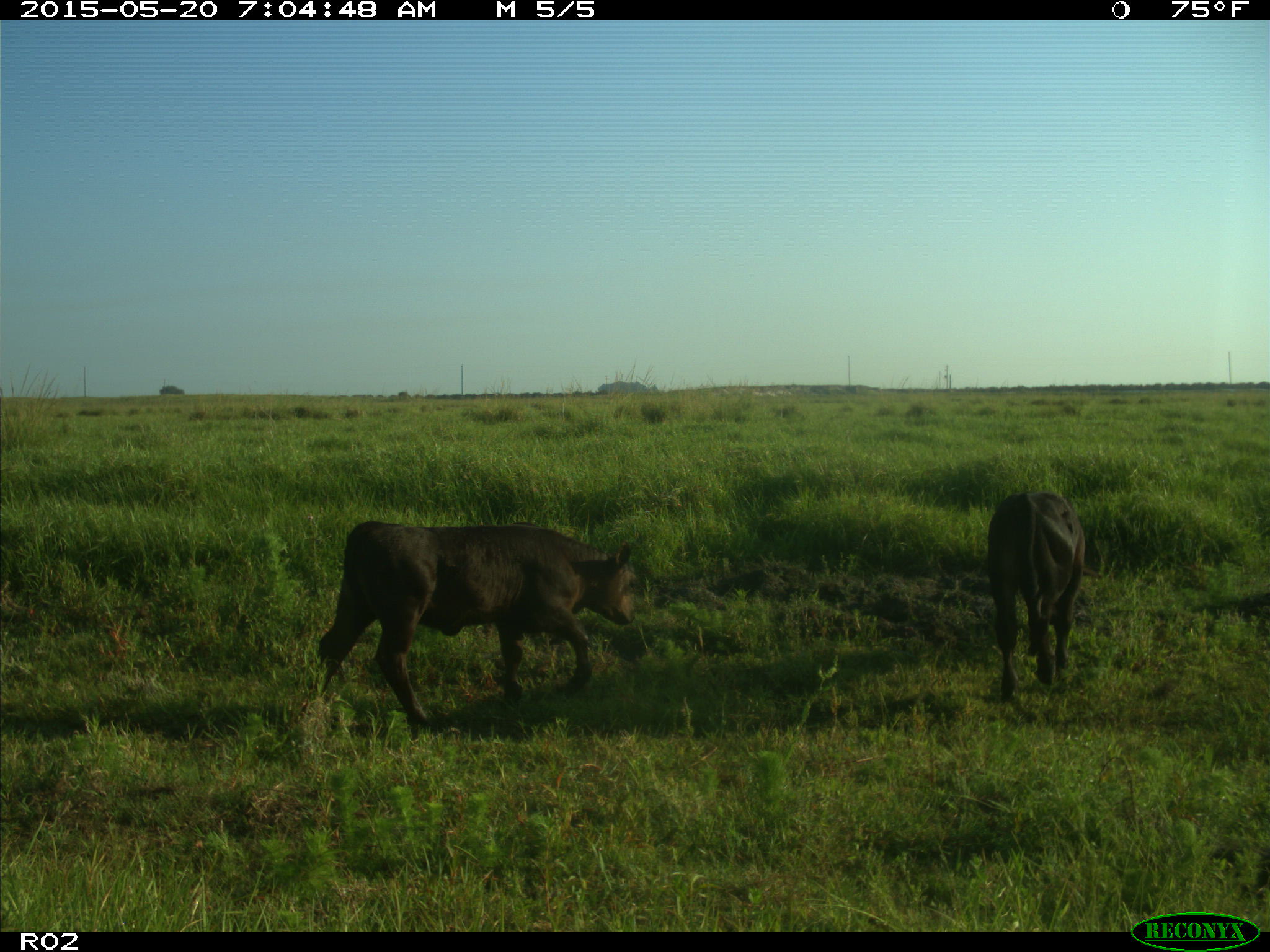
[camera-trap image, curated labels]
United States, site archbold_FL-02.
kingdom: Animalia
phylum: Chordata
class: Mammalia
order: Artiodactyla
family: Bovidae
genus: Bos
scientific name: Bos taurus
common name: domestic cow